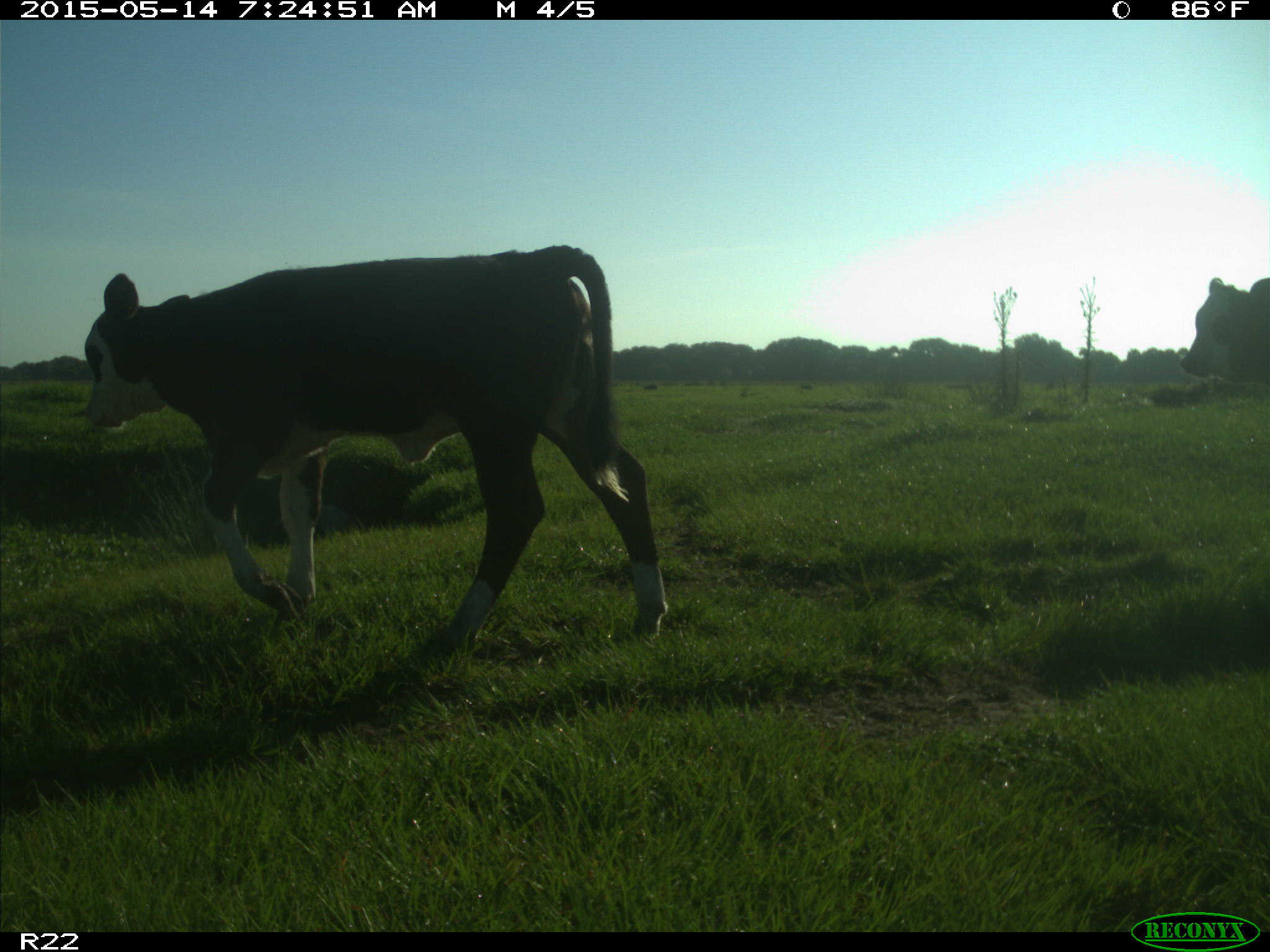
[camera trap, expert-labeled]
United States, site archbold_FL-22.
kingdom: Animalia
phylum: Chordata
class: Mammalia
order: Artiodactyla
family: Bovidae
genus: Bos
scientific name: Bos taurus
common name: domestic cow